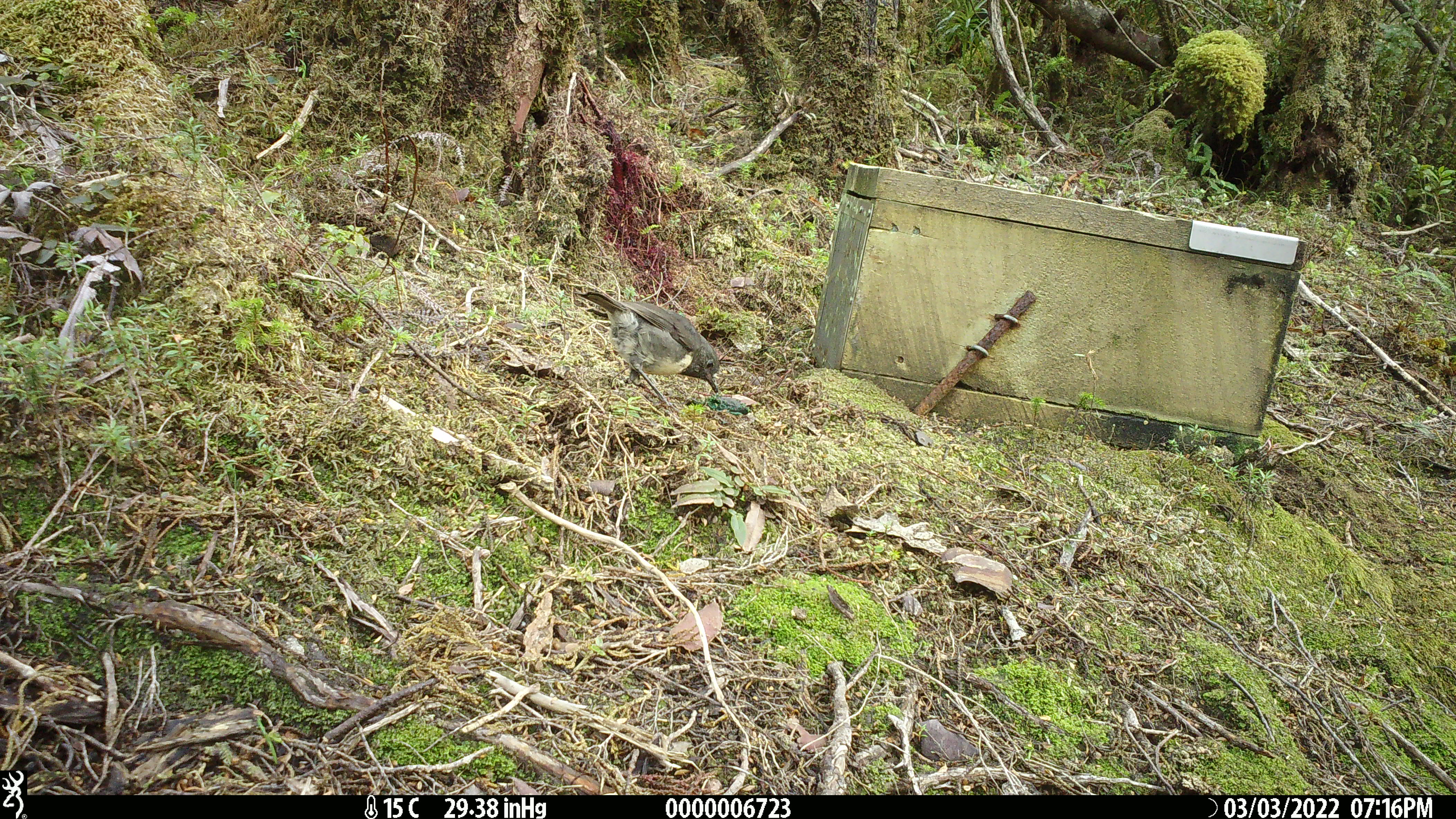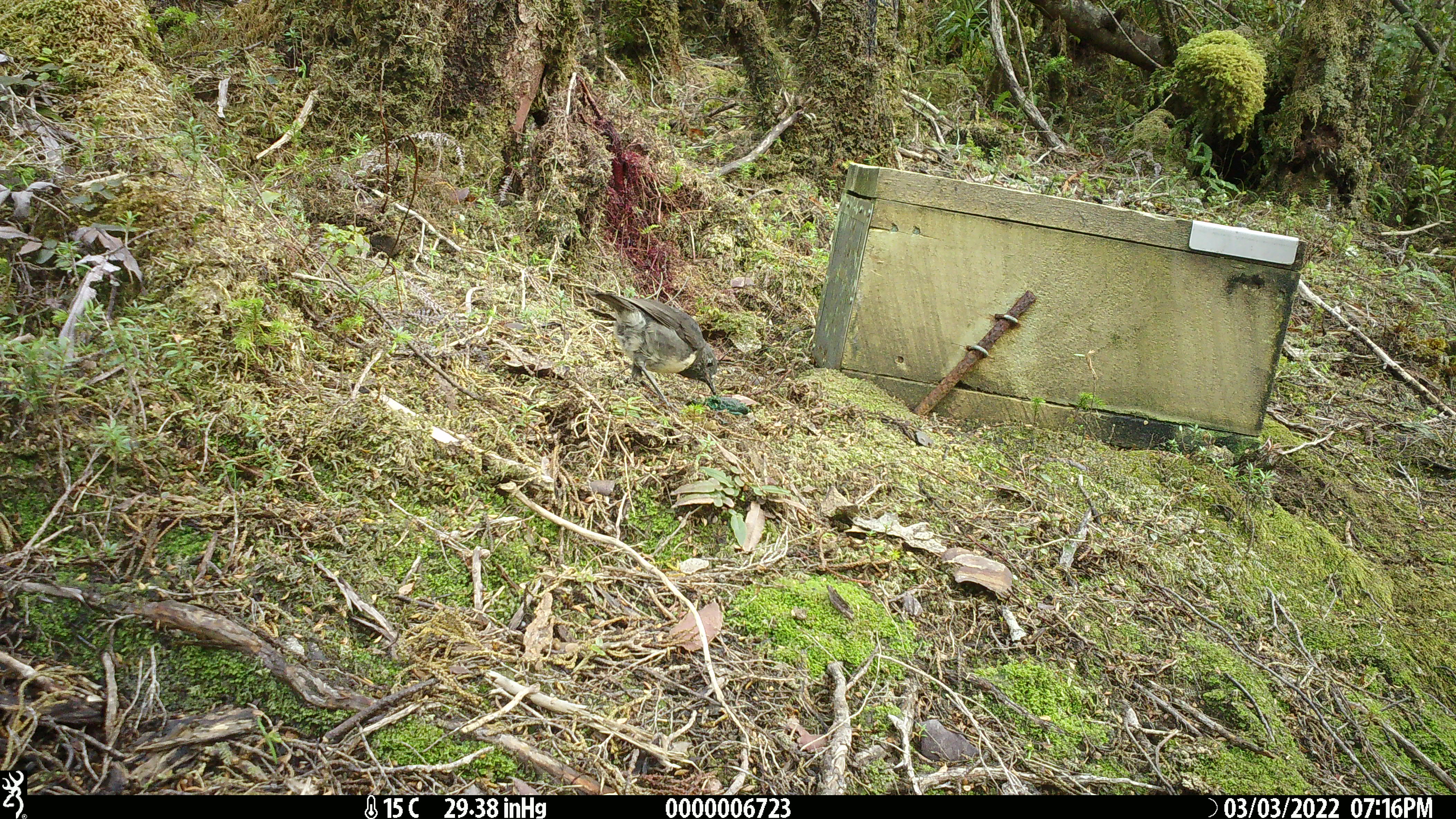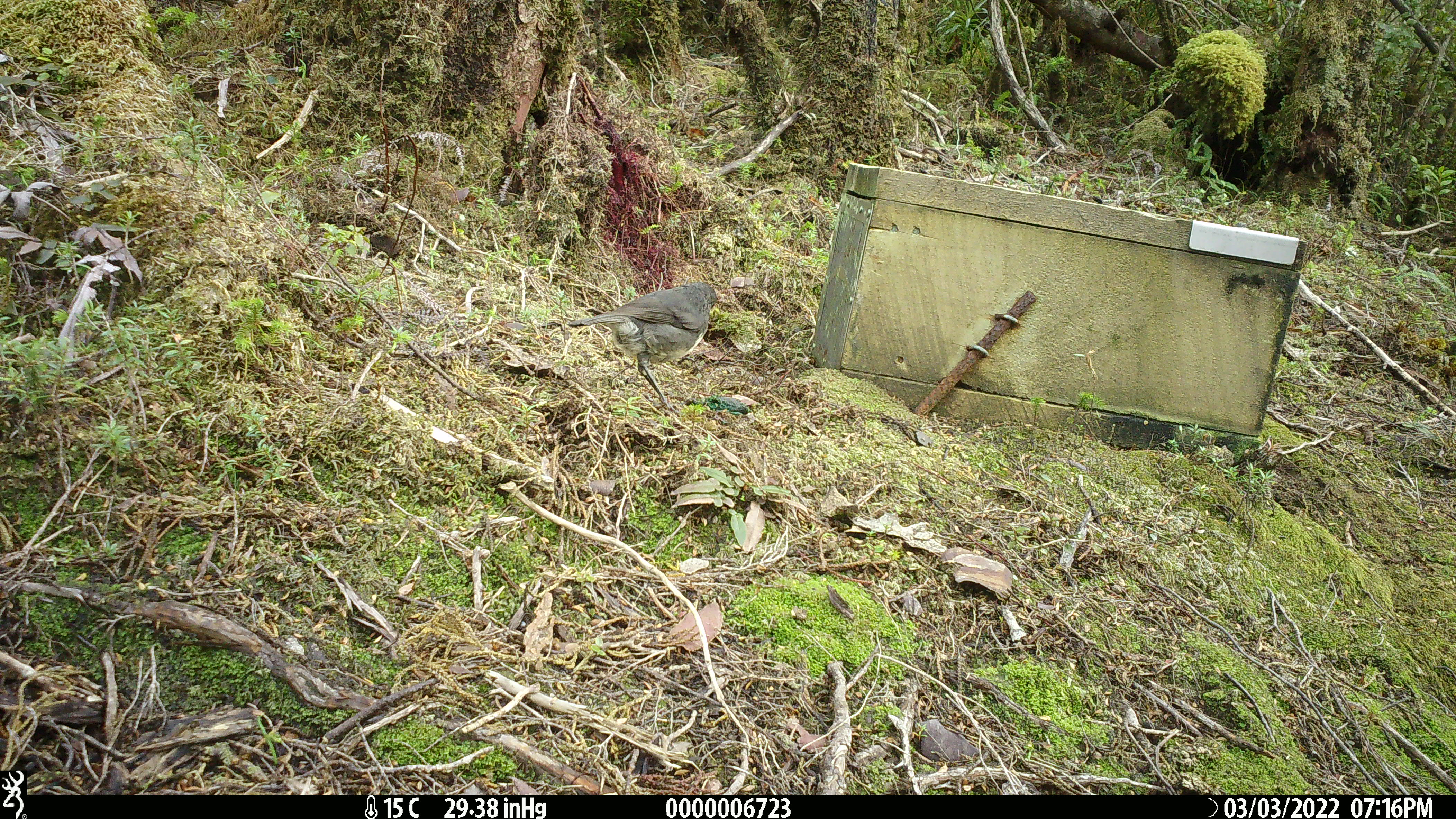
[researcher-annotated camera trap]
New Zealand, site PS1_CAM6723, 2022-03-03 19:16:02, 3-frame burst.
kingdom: Animalia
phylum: Chordata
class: Aves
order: Passeriformes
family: Petroicidae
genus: Petroica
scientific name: Petroica australis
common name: new zealand robin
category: robin